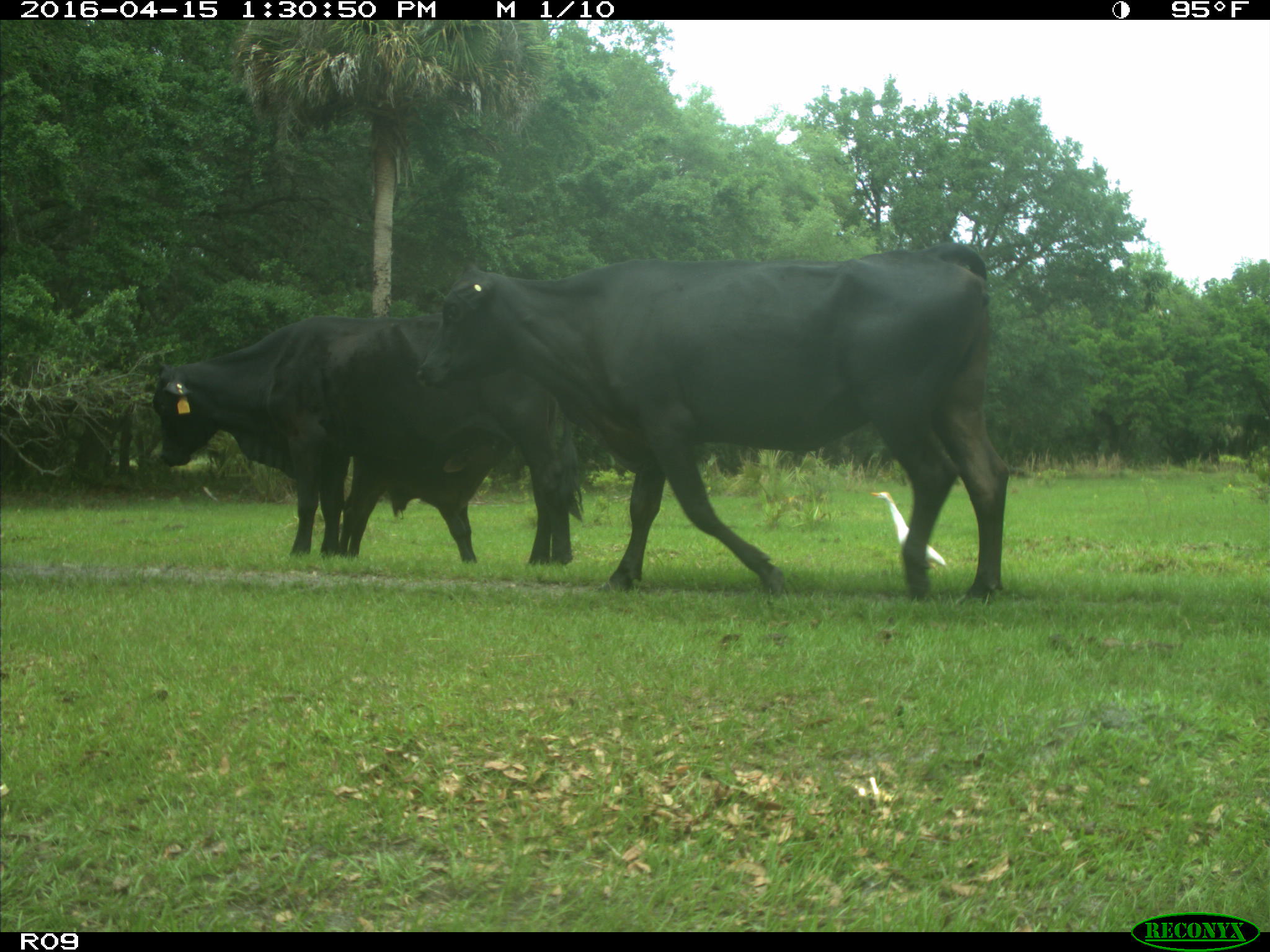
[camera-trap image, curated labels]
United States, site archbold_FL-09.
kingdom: Animalia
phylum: Chordata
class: Mammalia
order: Artiodactyla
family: Bovidae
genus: Bos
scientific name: Bos taurus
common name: domestic cow